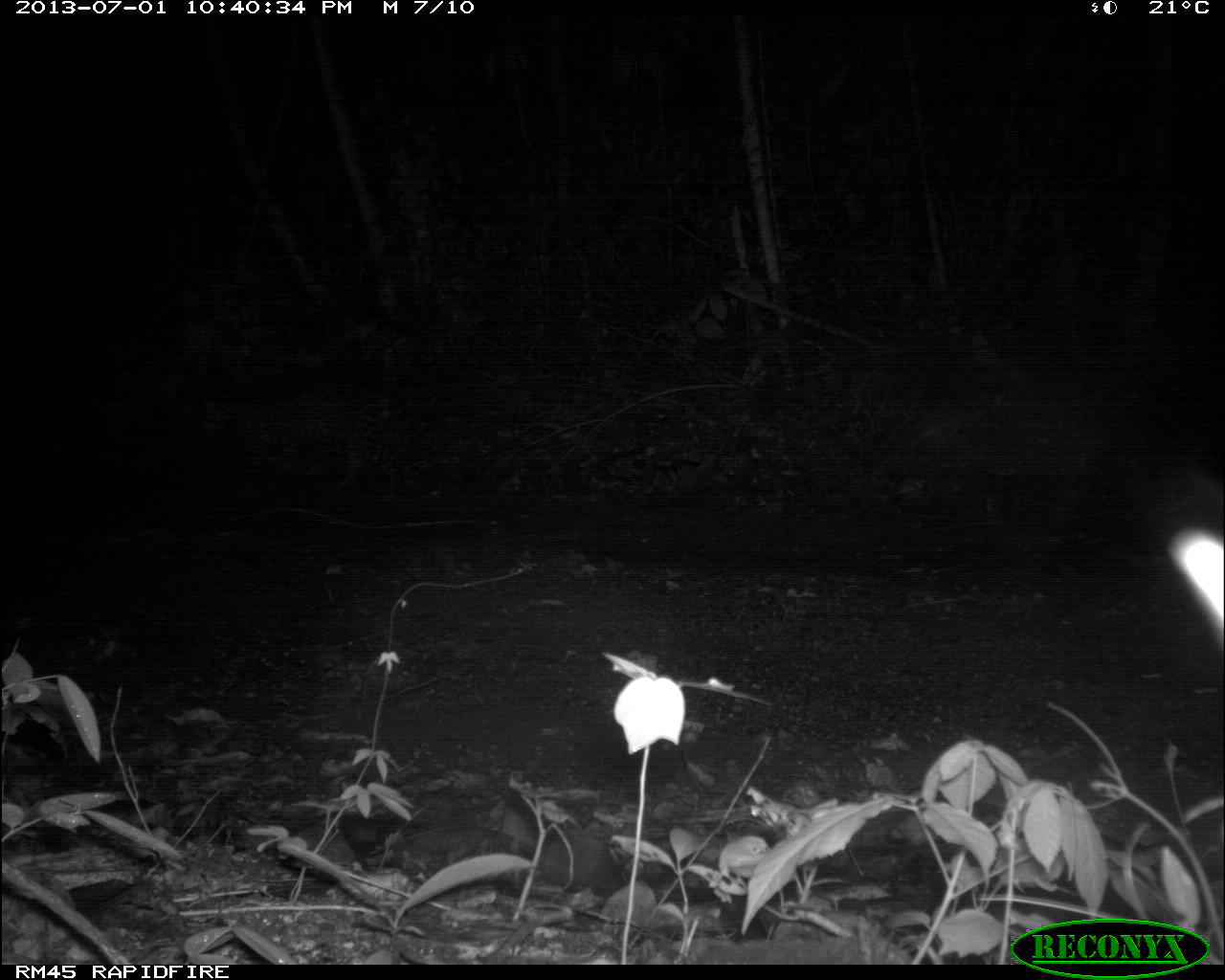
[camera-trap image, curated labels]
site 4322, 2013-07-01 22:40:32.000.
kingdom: Animalia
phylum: Chordata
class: Mammalia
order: Carnivora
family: Felidae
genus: Leopardus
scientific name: Leopardus pardalis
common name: ocelot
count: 1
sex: male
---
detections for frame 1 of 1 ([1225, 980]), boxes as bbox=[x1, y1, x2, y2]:
leopardus pardalis: bbox=[194, 371, 410, 504]